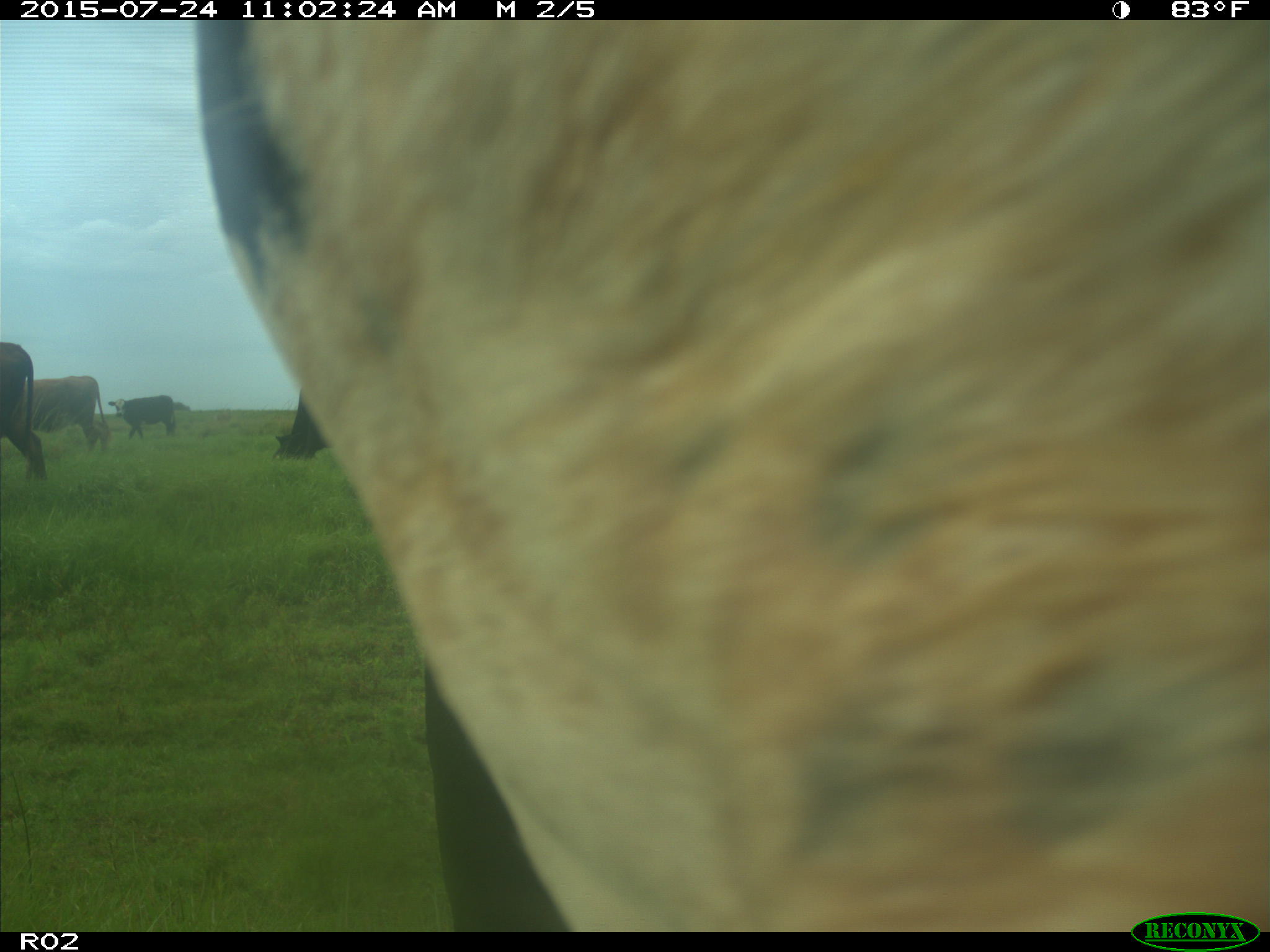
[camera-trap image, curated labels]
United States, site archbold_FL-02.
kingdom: Animalia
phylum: Chordata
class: Mammalia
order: Artiodactyla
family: Bovidae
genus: Bos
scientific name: Bos taurus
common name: domestic cow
Bos taurus (domestic cow).